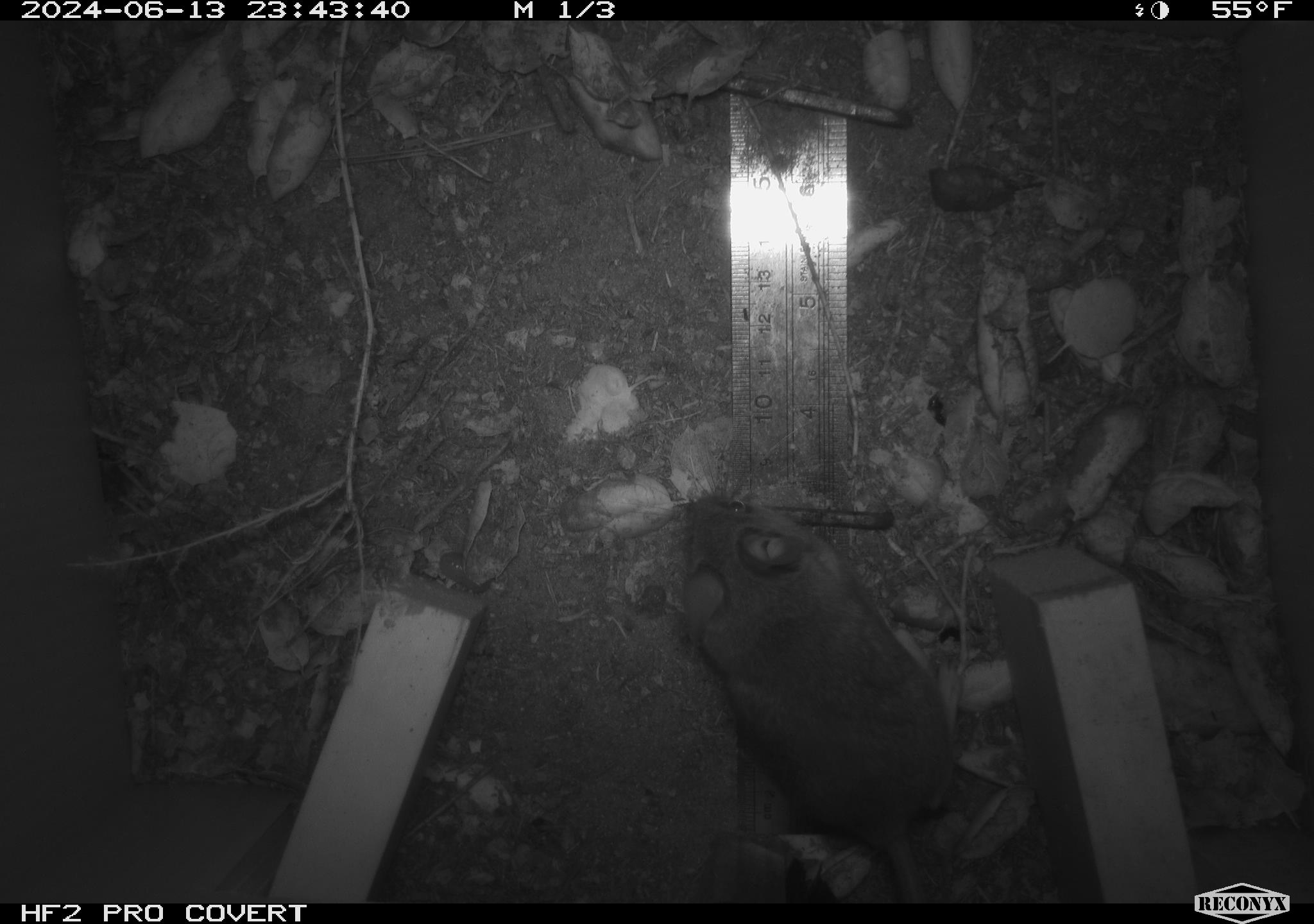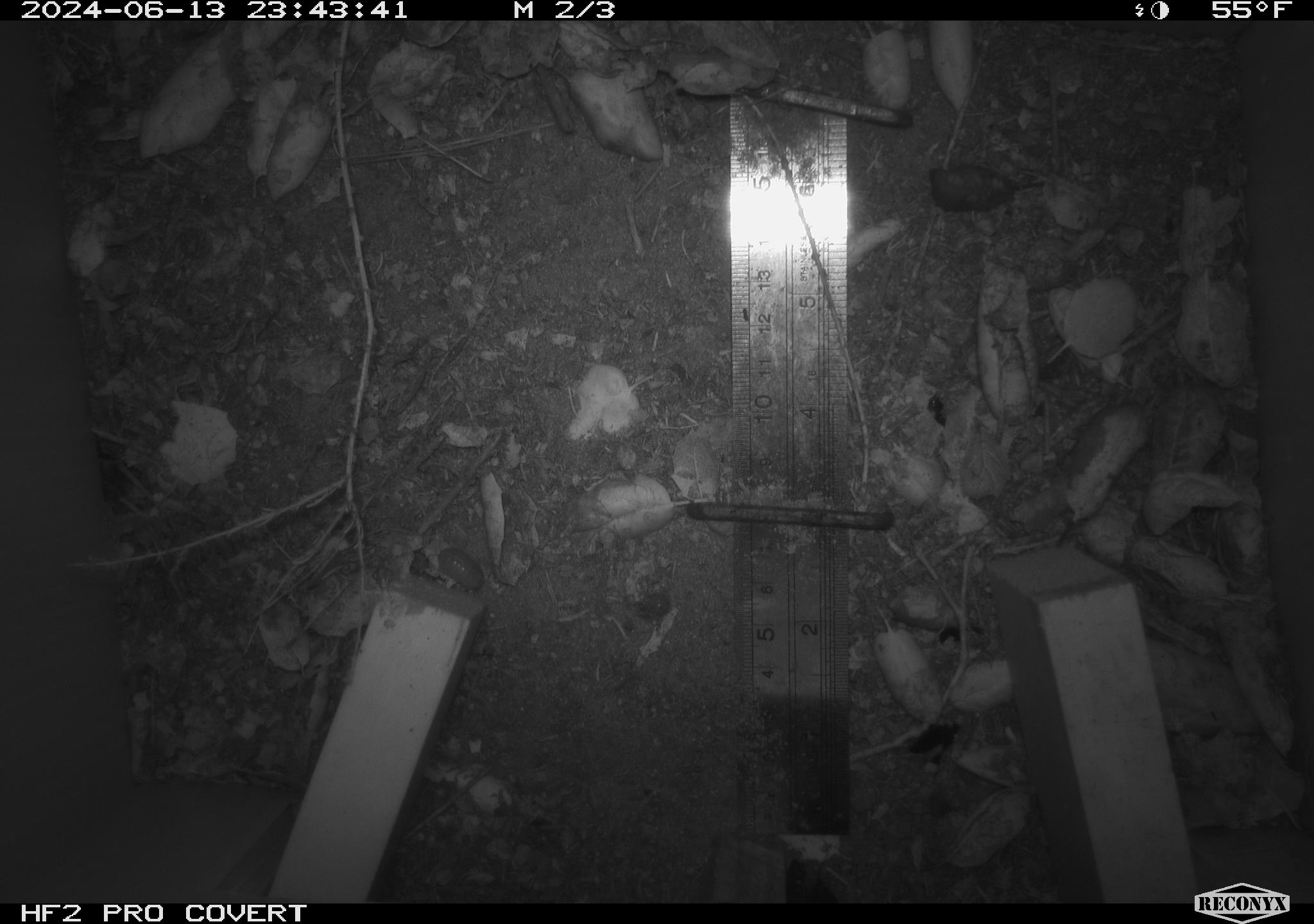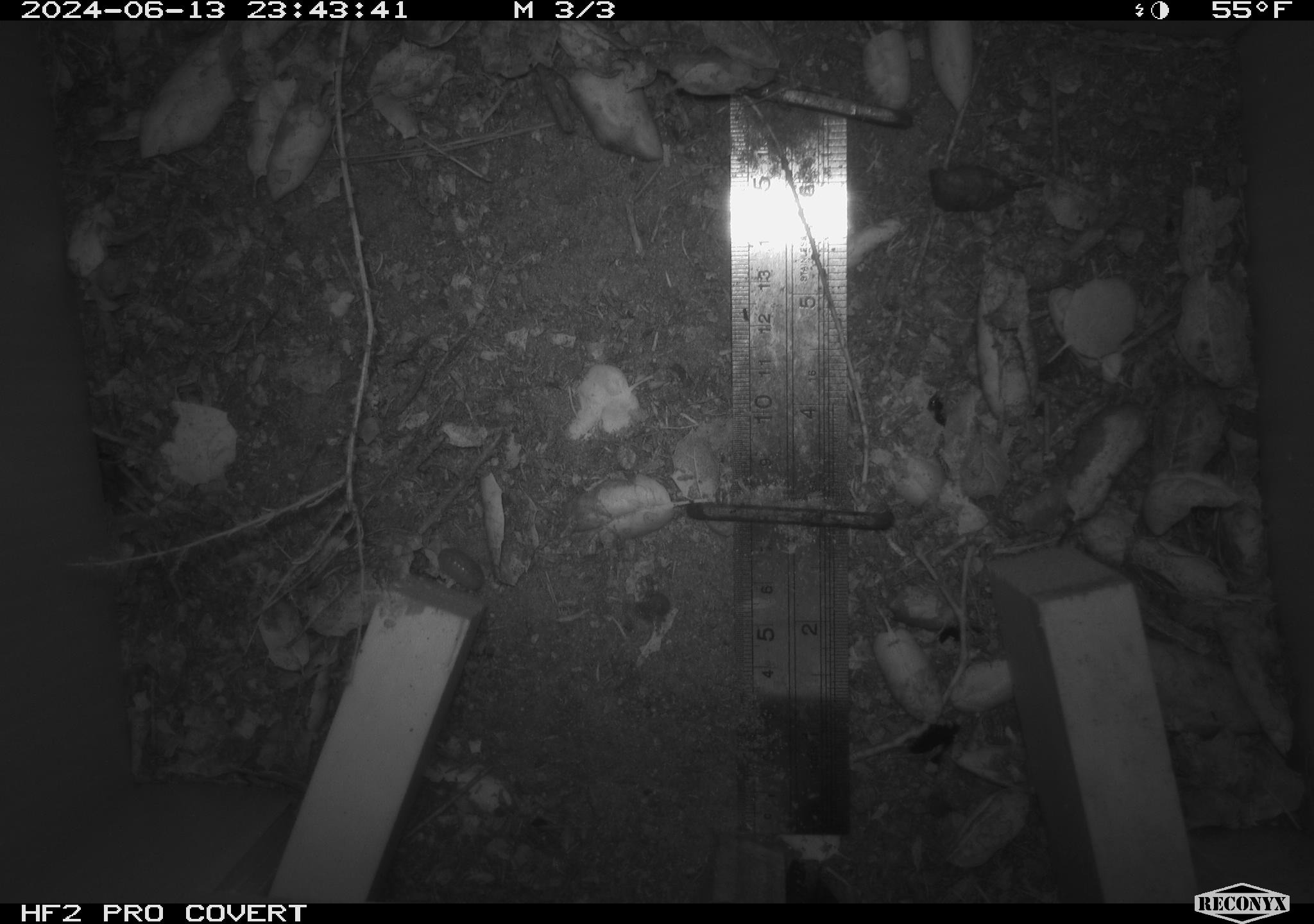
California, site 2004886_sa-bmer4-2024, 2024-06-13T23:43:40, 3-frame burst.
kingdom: Animalia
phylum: Chordata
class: Mammalia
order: Rodentia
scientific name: Rodentia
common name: woodrat or rat or mouse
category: woodrat or rat or mouse species